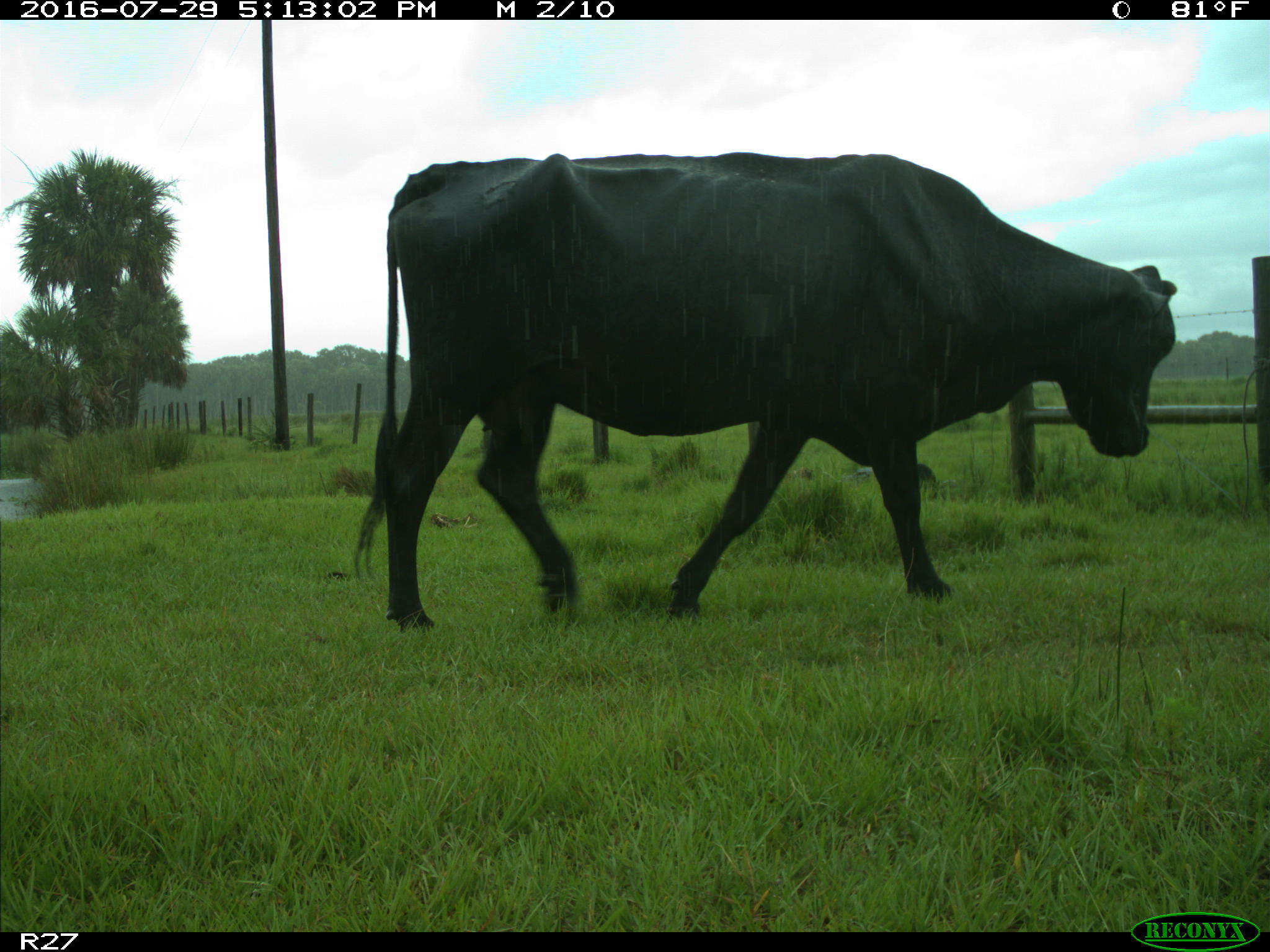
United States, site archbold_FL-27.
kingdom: Animalia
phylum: Chordata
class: Mammalia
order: Artiodactyla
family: Bovidae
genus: Bos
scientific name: Bos taurus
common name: domestic cow